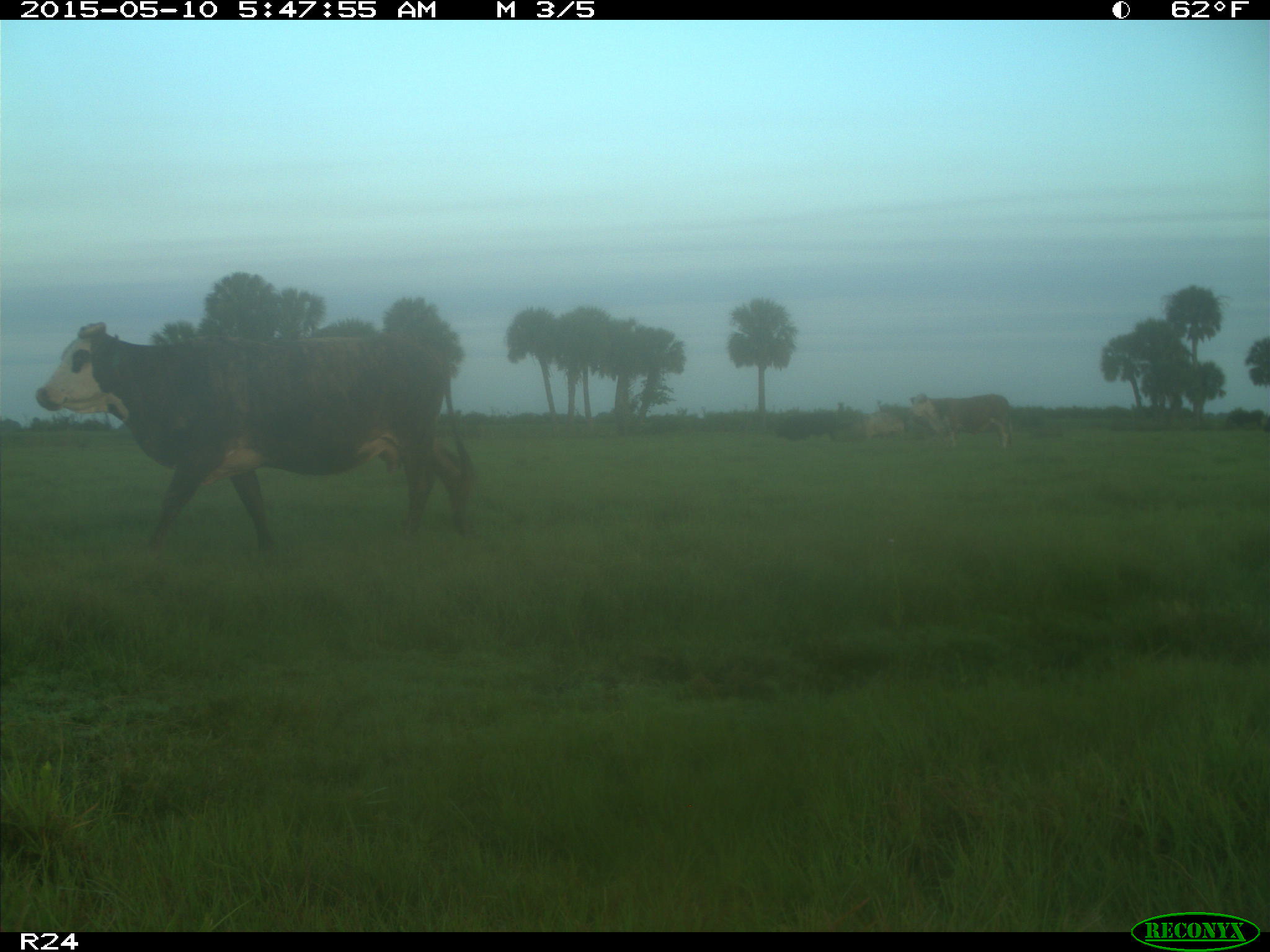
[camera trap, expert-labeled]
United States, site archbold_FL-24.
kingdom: Animalia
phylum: Chordata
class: Mammalia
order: Artiodactyla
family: Bovidae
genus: Bos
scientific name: Bos taurus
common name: domestic cow